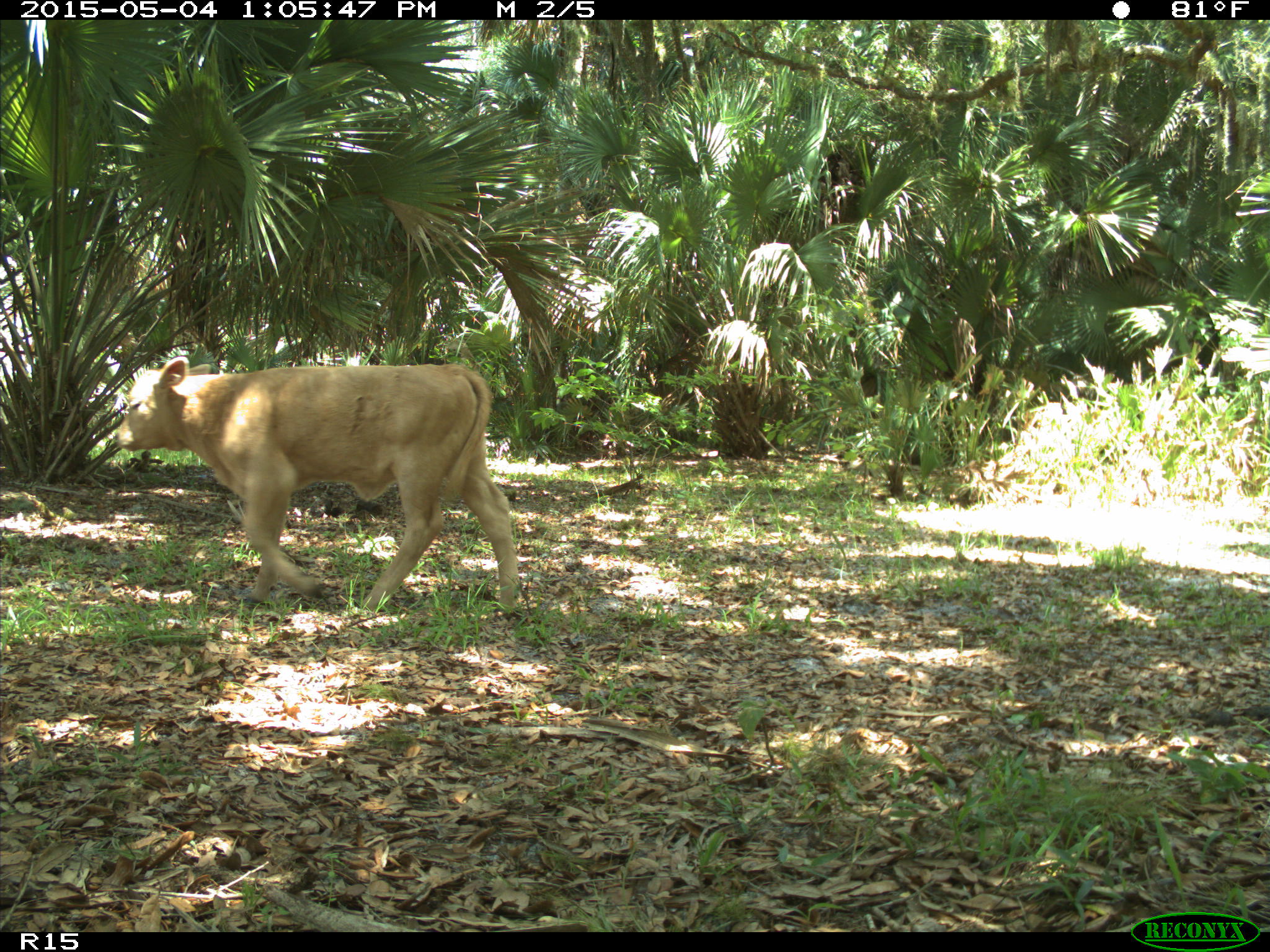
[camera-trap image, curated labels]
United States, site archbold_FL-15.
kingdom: Animalia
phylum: Chordata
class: Mammalia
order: Artiodactyla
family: Bovidae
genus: Bos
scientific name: Bos taurus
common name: domestic cow